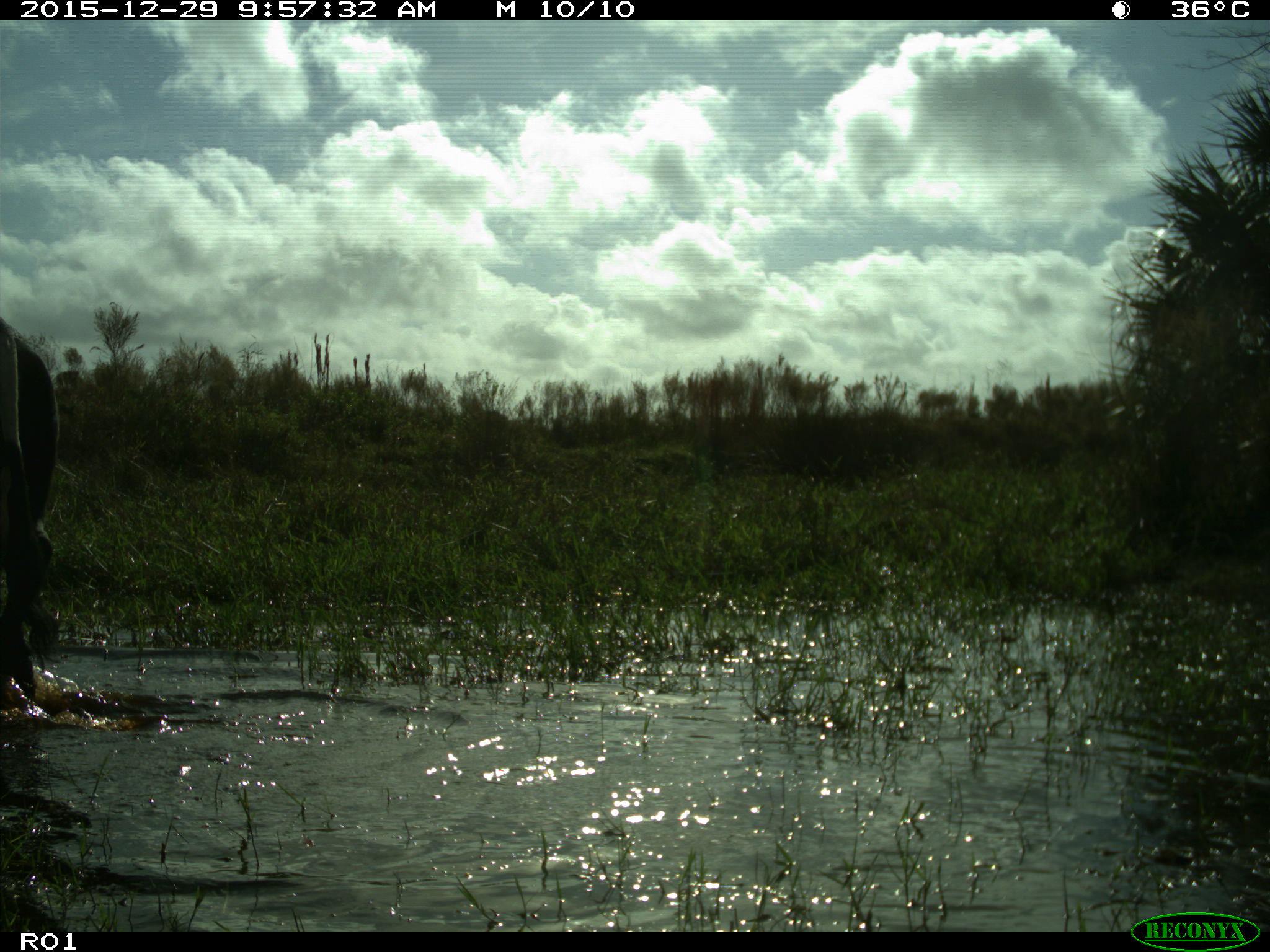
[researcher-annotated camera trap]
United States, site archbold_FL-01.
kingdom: Animalia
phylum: Chordata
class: Mammalia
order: Artiodactyla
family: Bovidae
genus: Bos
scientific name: Bos taurus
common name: domestic cow